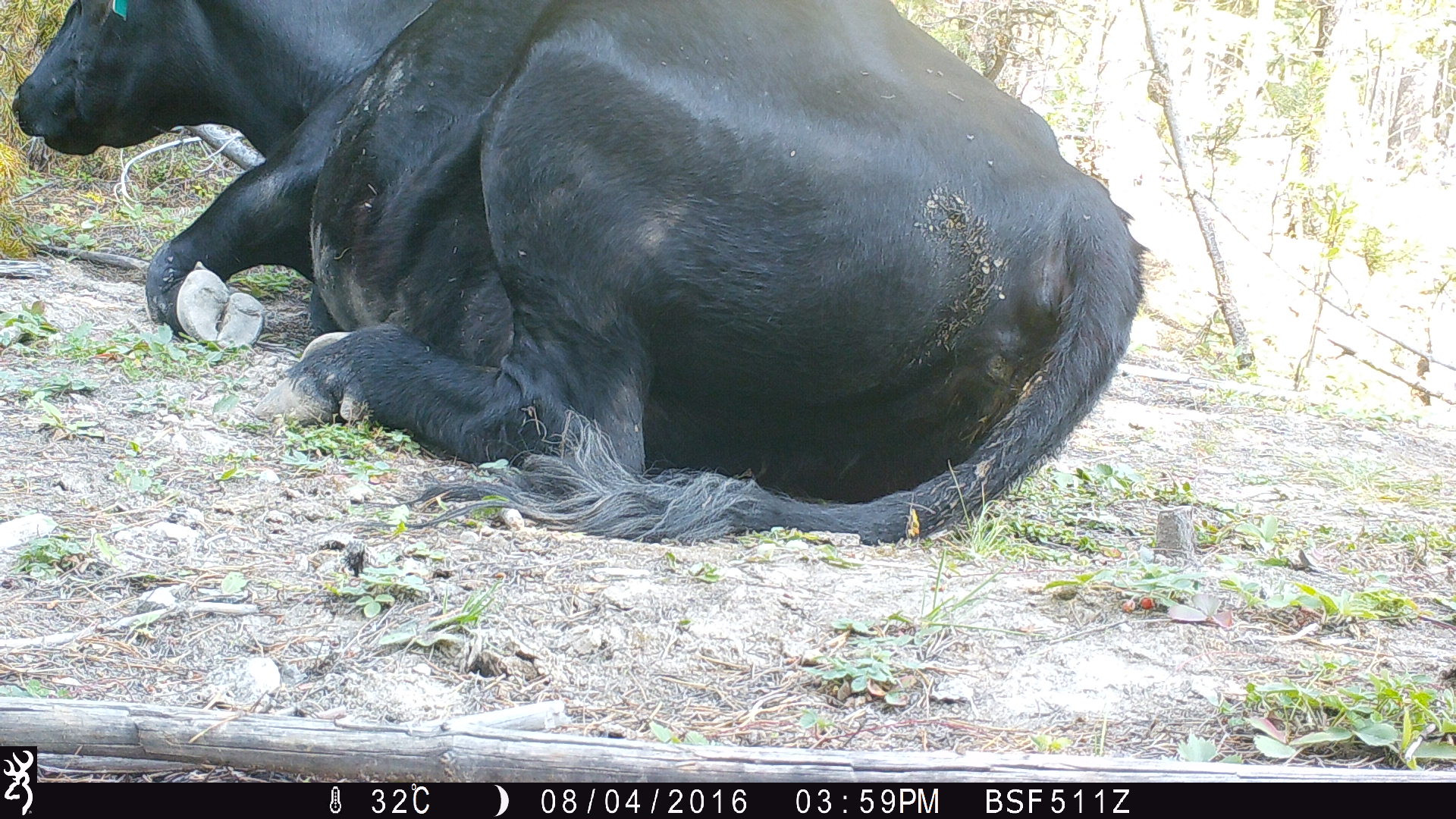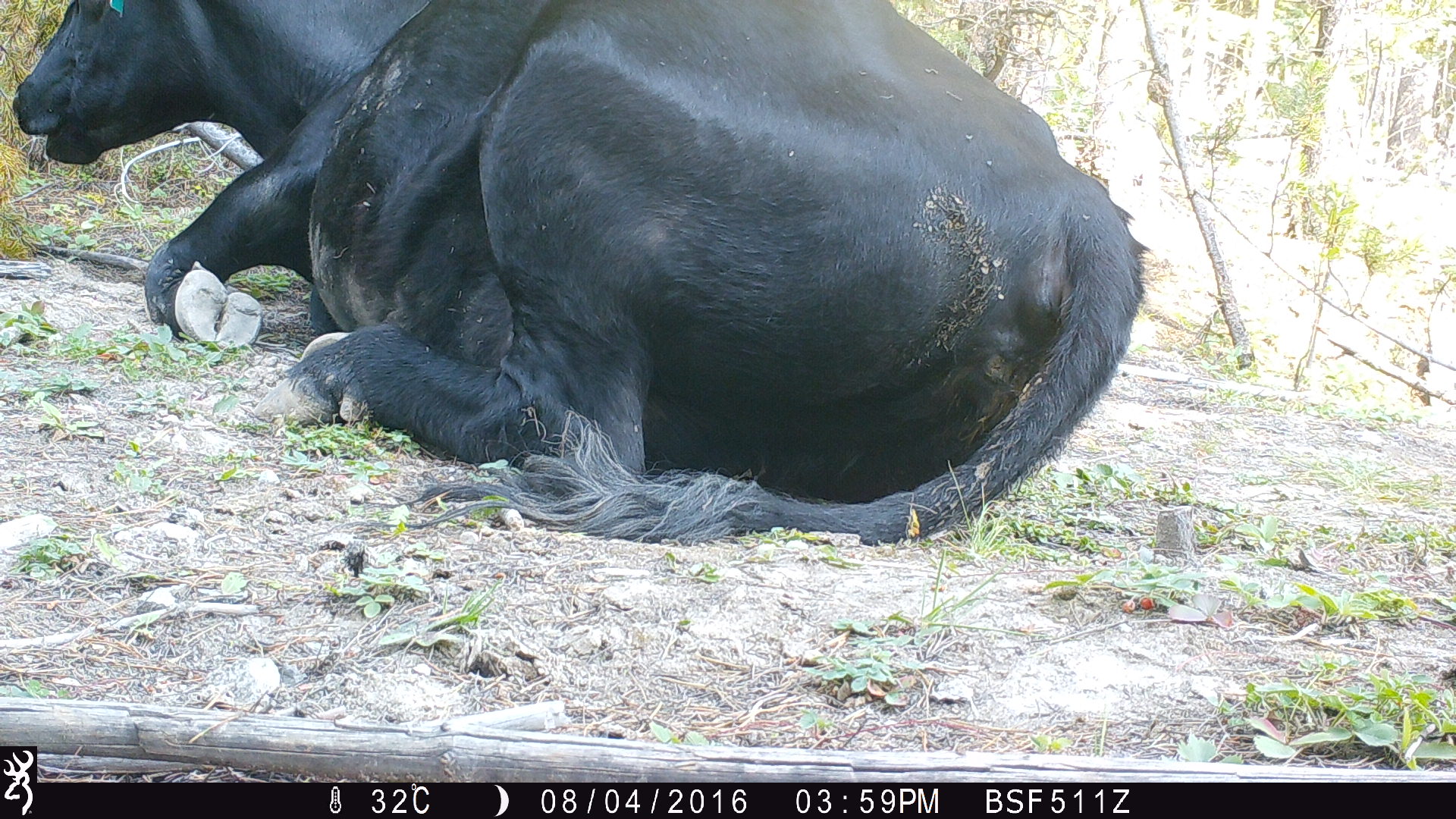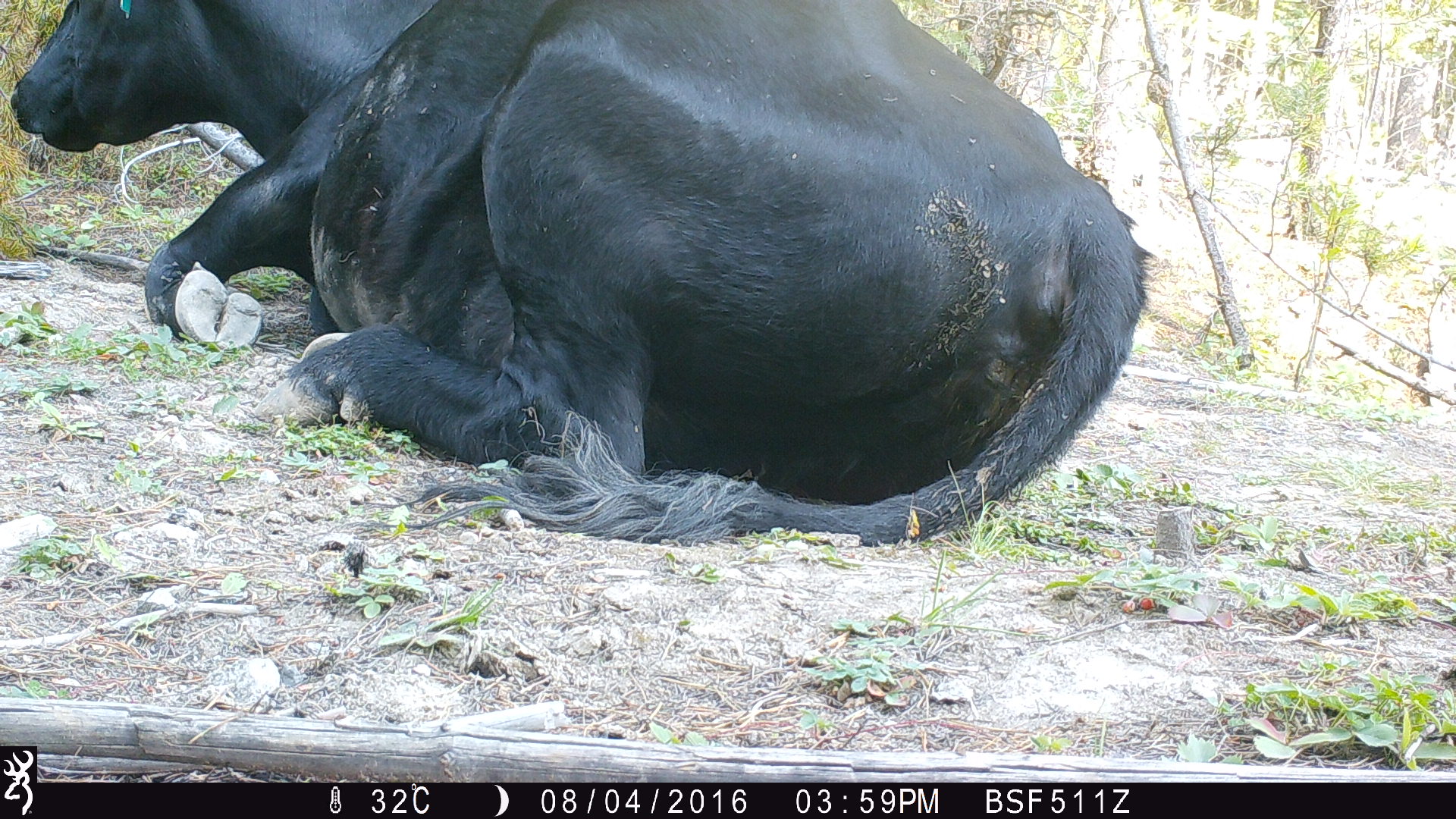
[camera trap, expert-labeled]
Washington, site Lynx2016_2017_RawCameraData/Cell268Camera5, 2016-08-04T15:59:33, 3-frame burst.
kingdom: Animalia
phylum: Chordata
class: Mammalia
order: Artiodactyla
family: Bovidae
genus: Bos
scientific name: Bos taurus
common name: domestic cattle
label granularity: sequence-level